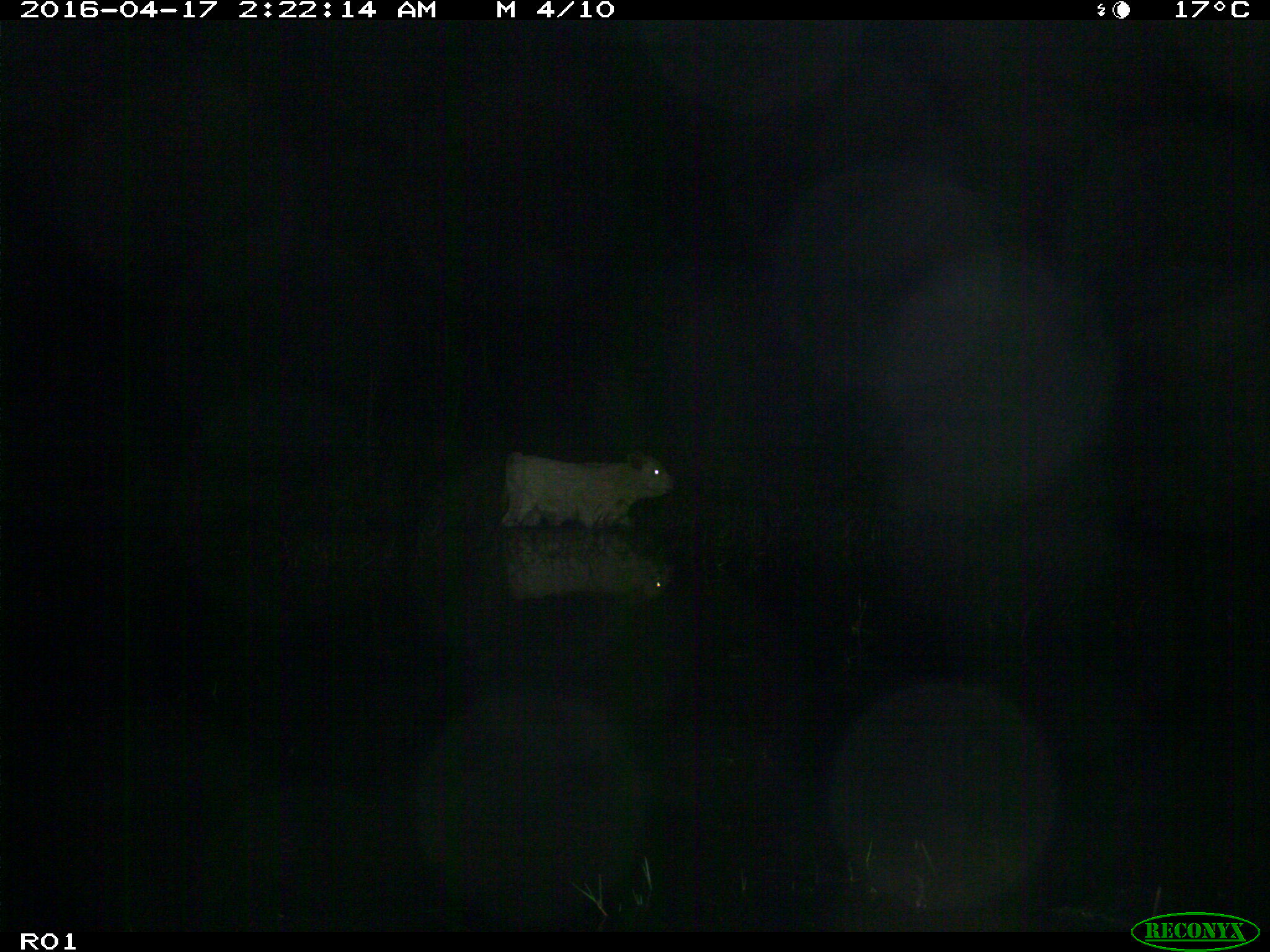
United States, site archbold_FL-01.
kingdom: Animalia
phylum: Chordata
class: Mammalia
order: Artiodactyla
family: Bovidae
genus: Bos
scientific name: Bos taurus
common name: domestic cow